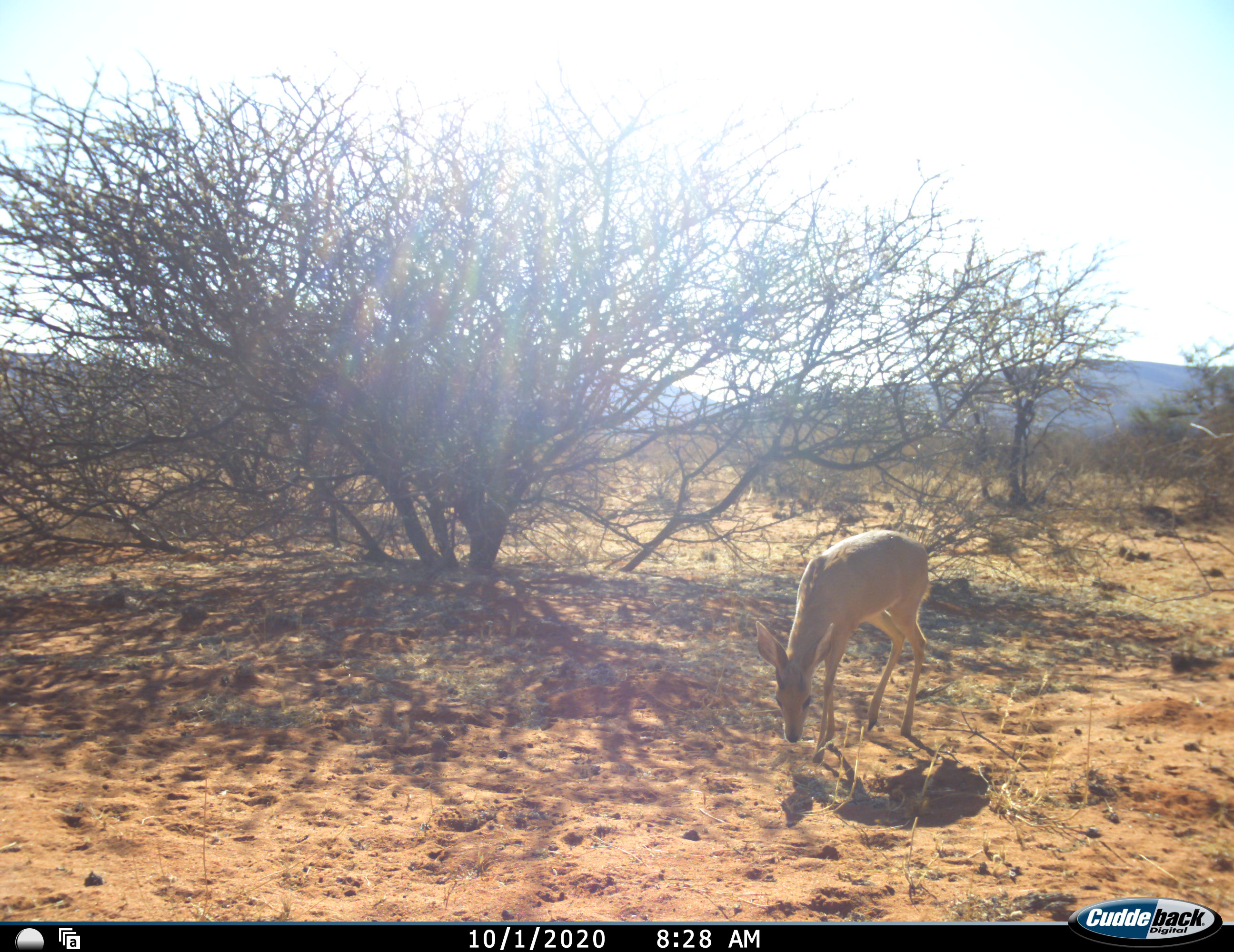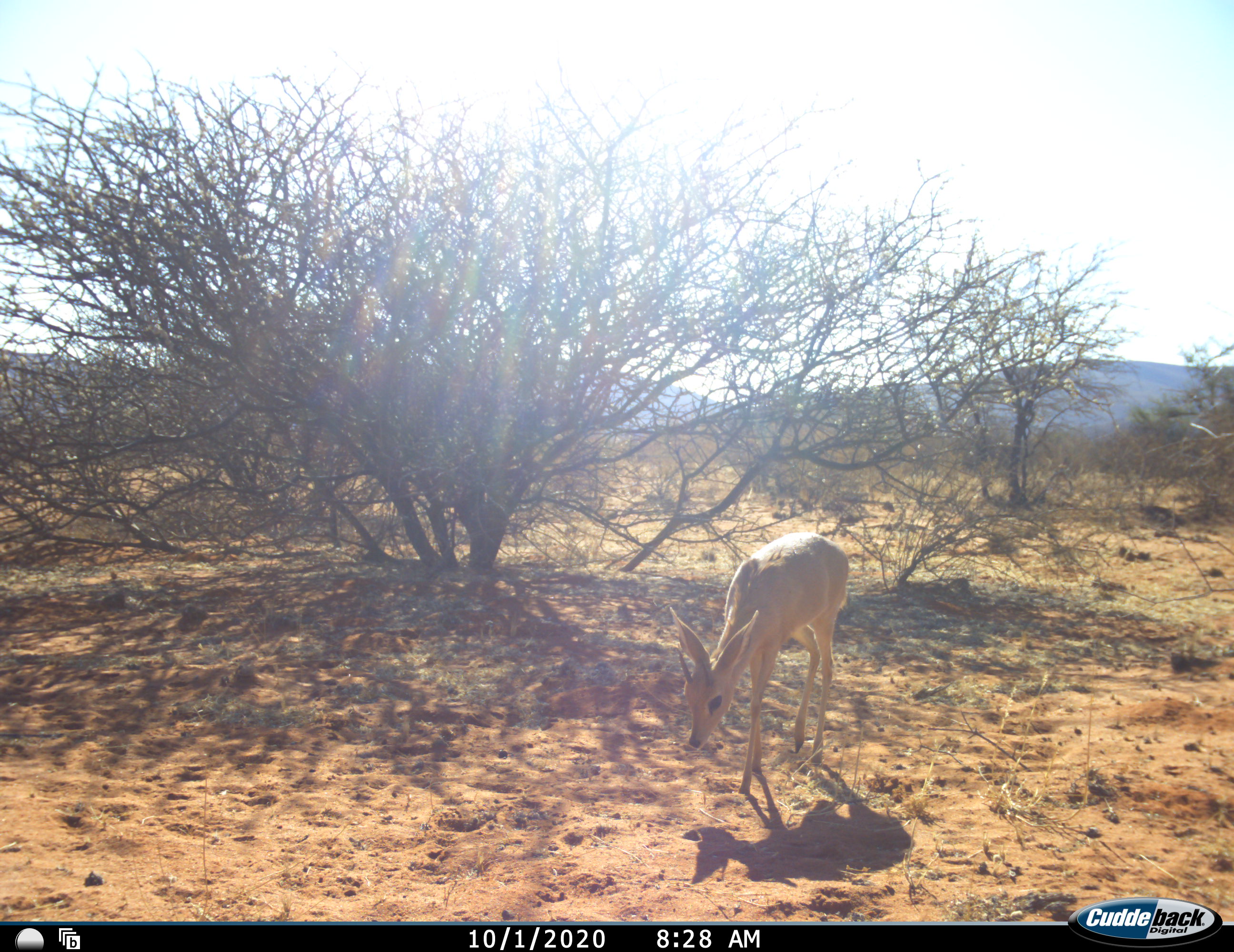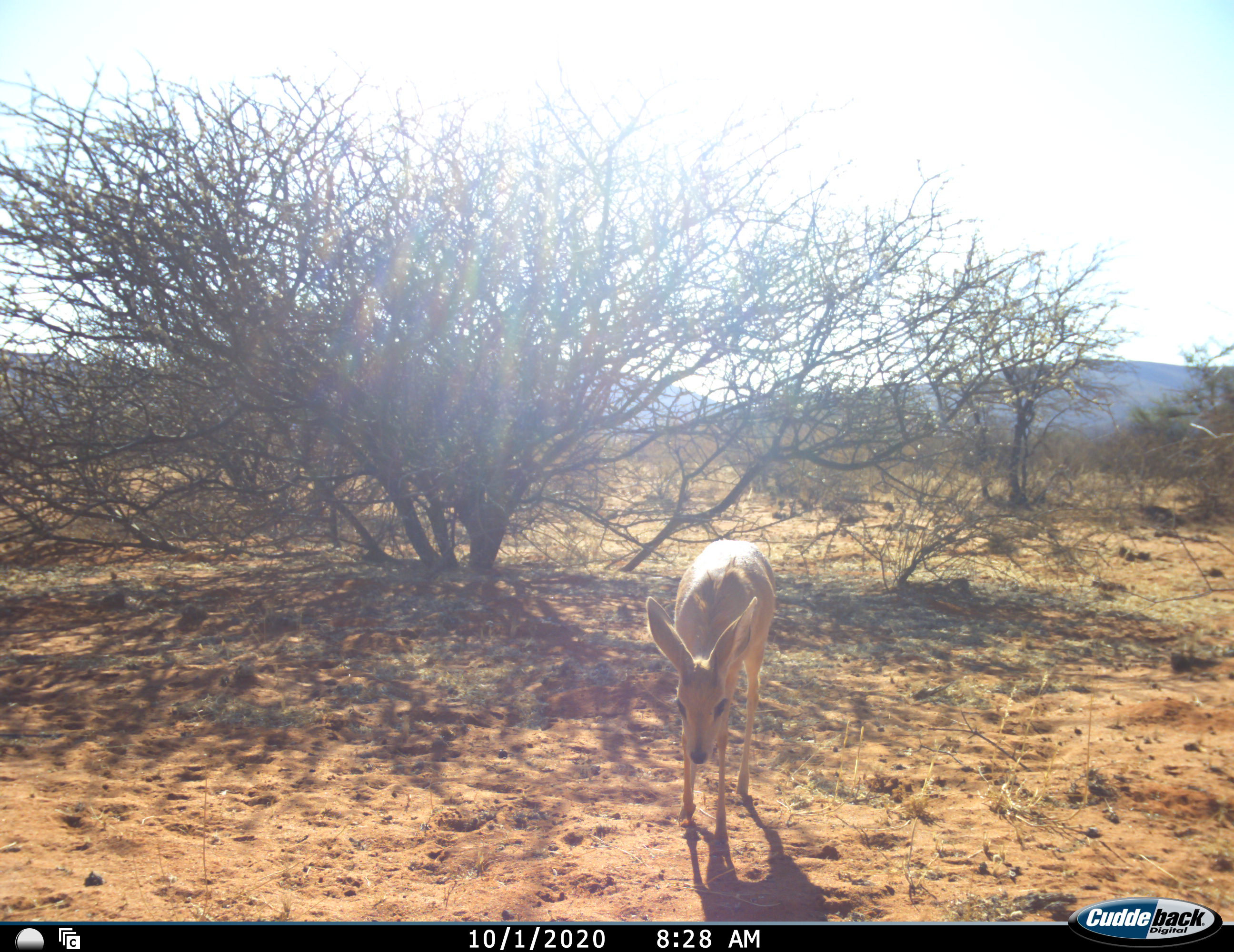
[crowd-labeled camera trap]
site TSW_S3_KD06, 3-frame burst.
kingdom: Animalia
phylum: Chordata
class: Mammalia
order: Artiodactyla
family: Bovidae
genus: Raphicerus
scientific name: Raphicerus campestris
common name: steenbok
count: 1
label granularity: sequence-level